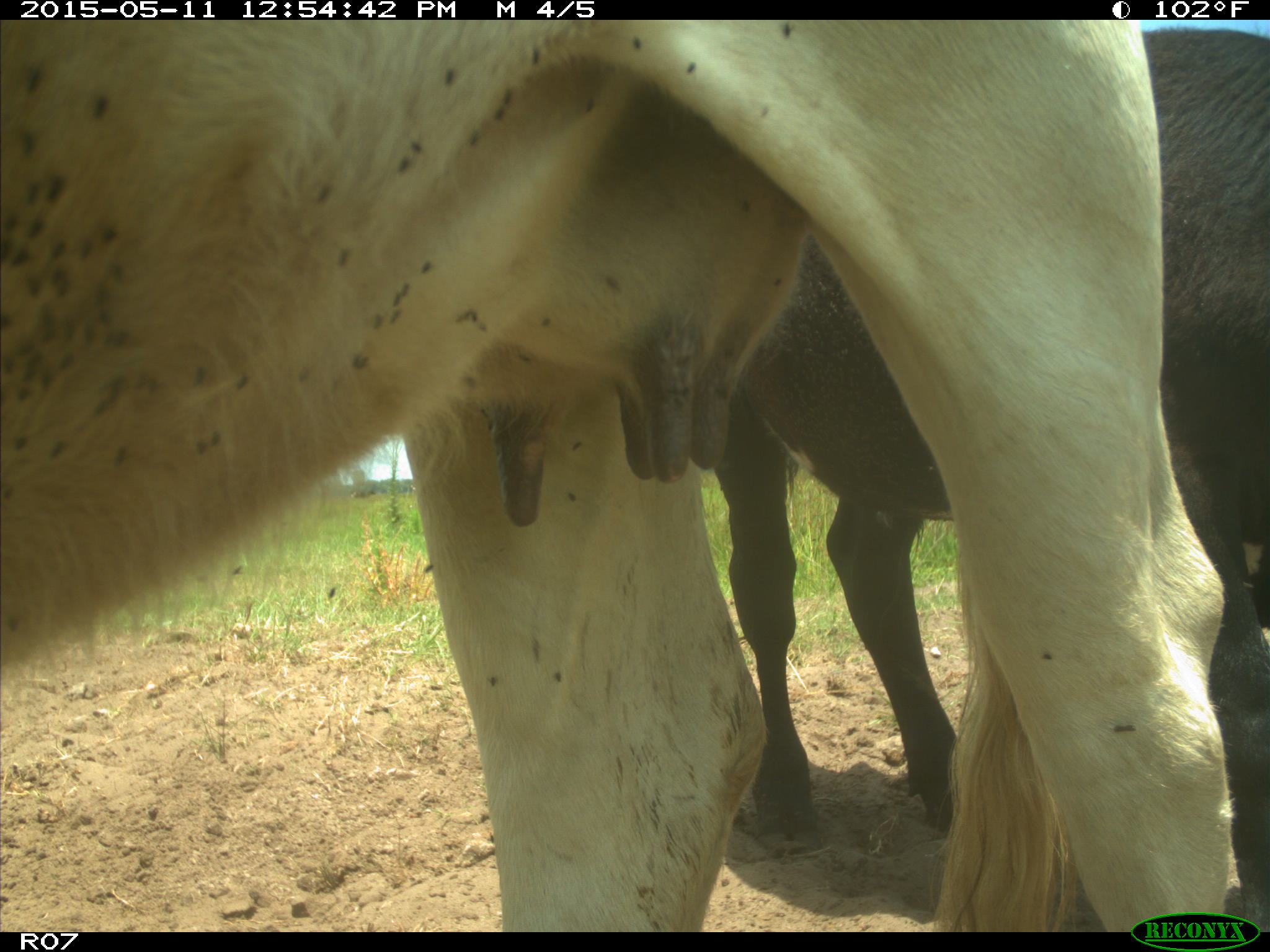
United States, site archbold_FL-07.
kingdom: Animalia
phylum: Chordata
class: Mammalia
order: Artiodactyla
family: Bovidae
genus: Bos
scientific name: Bos taurus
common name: domestic cow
Bos taurus (domestic cow).